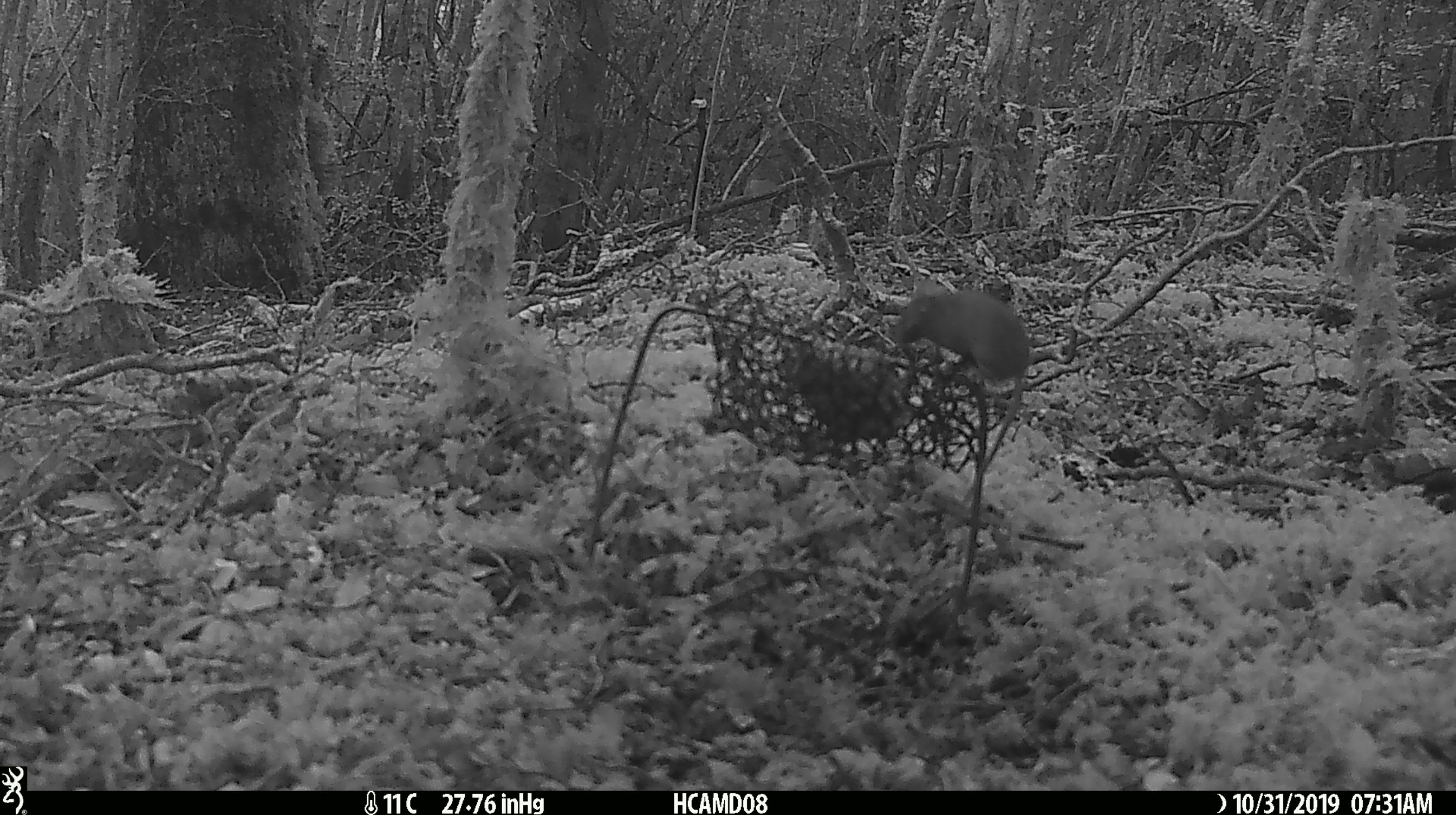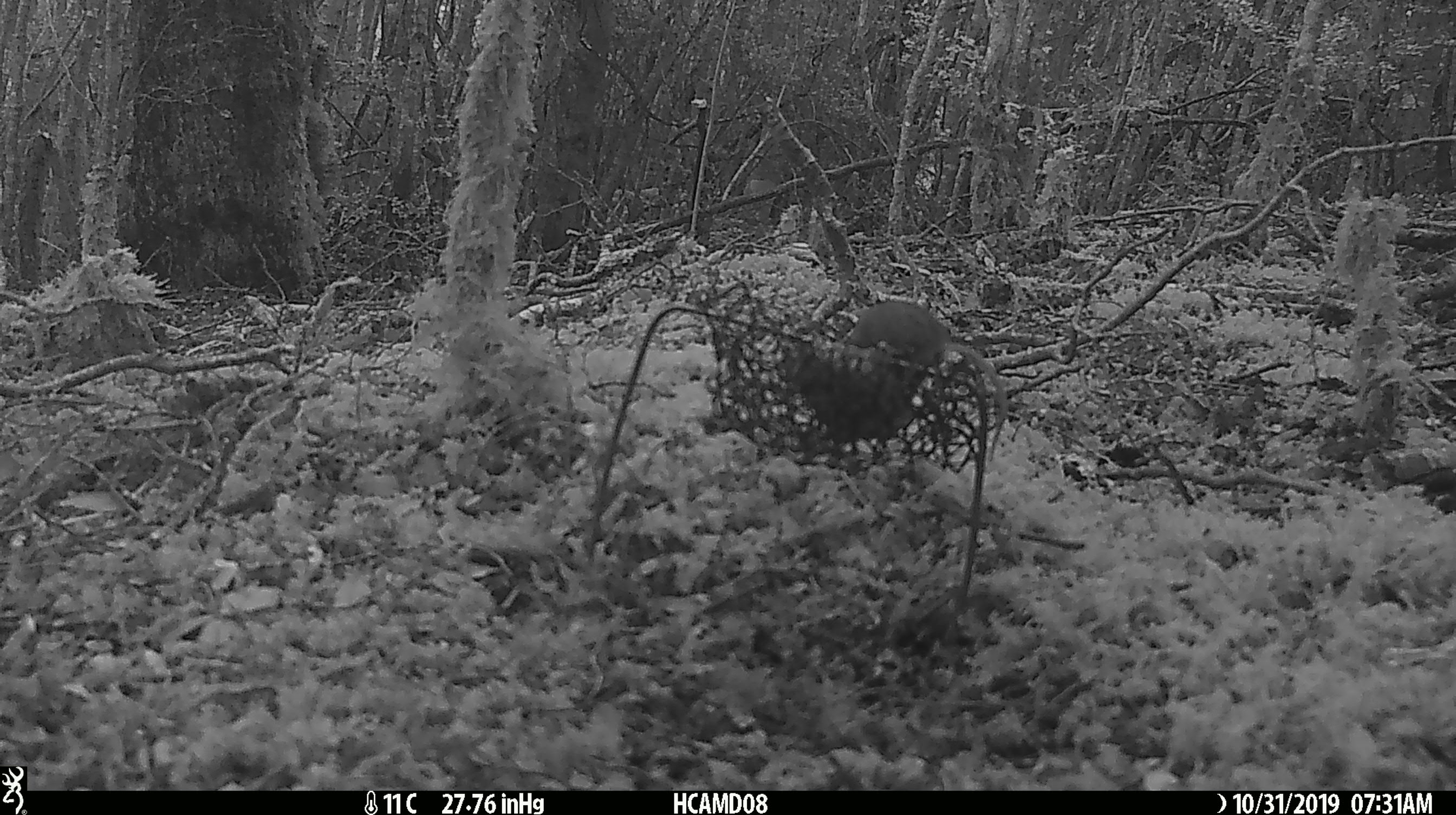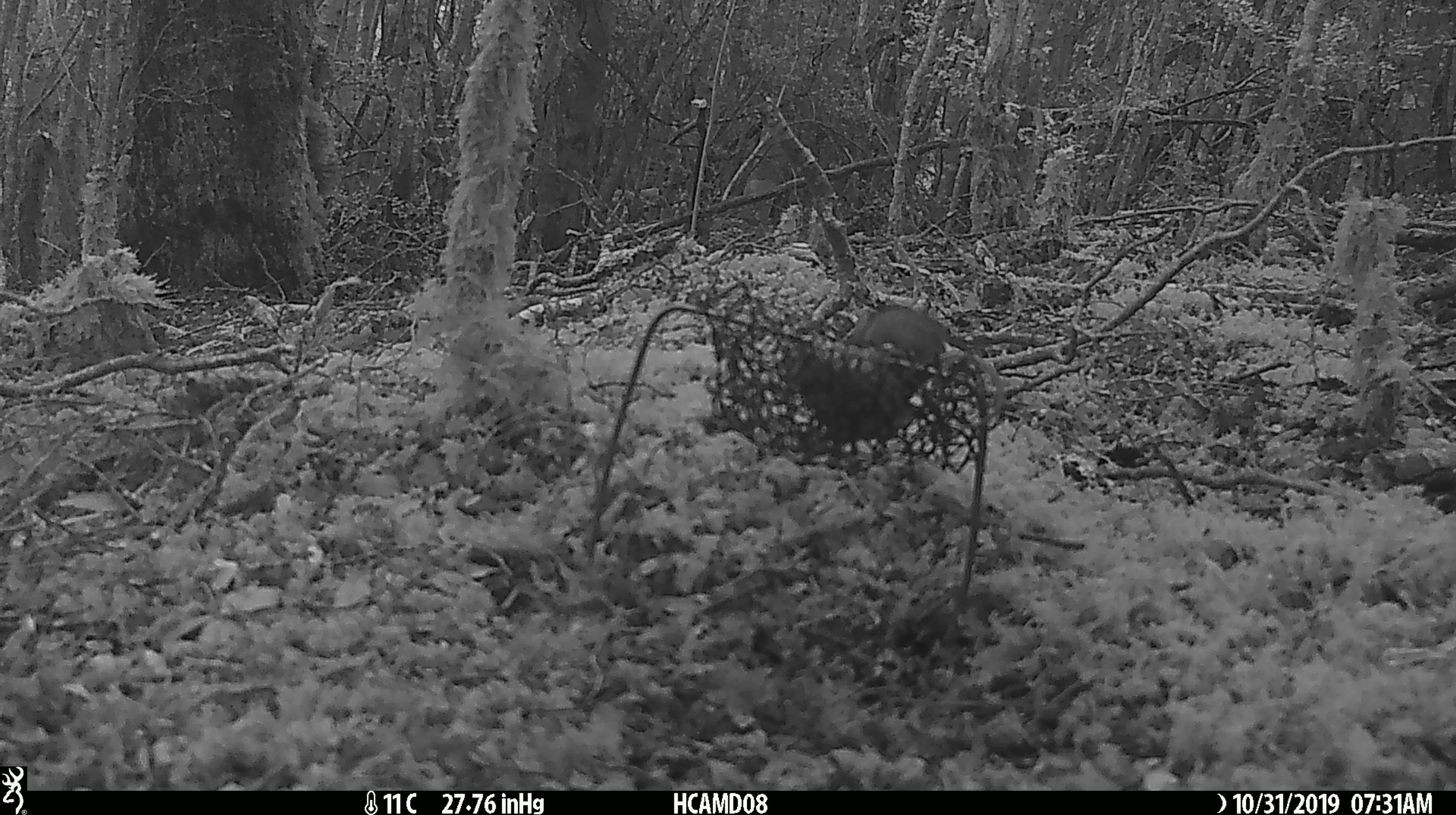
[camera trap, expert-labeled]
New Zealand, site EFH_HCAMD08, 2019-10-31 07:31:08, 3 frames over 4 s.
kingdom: Animalia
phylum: Chordata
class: Mammalia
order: Rodentia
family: Muridae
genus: Mus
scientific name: Mus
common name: mouse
Mouse (Mus).